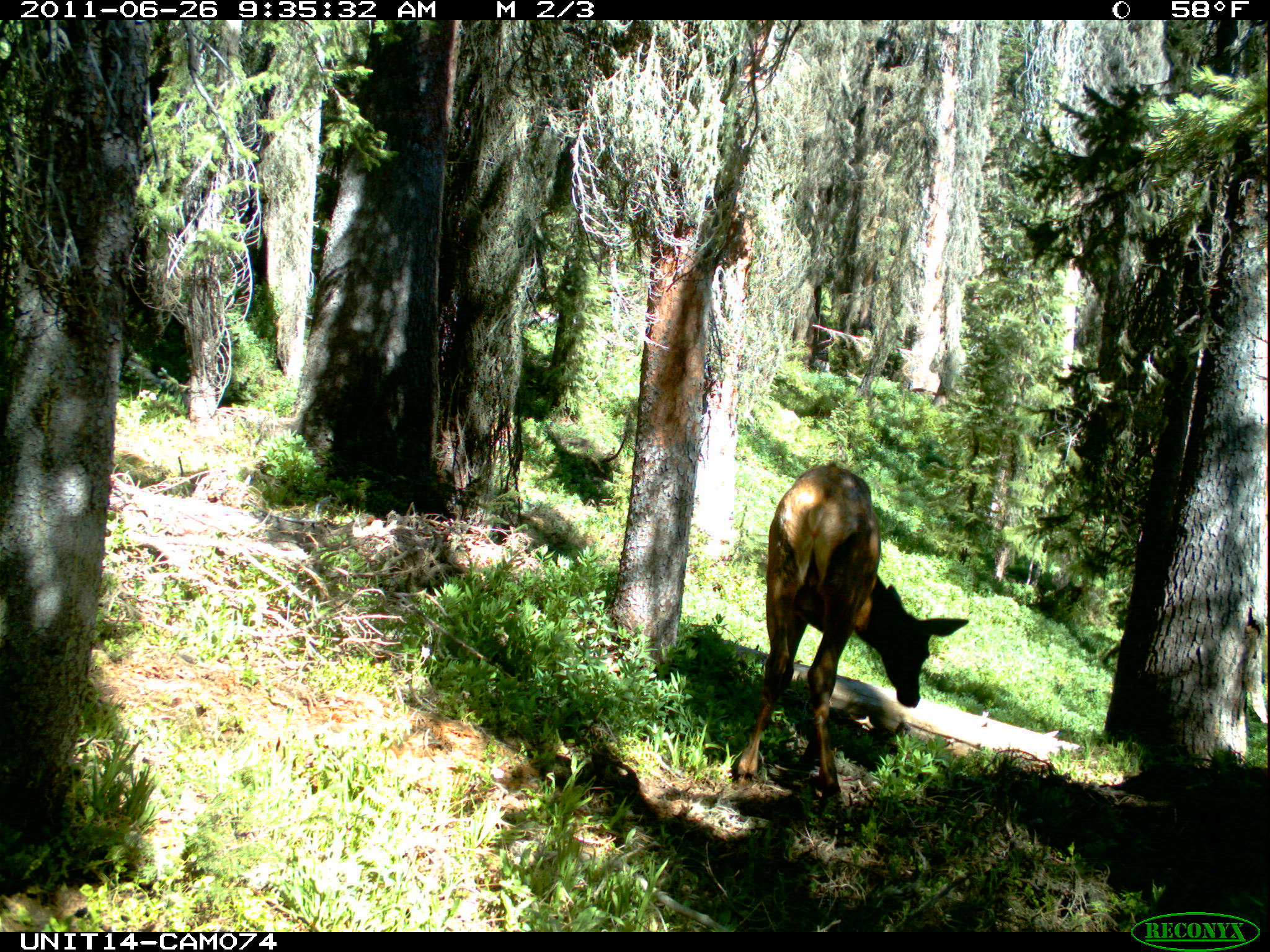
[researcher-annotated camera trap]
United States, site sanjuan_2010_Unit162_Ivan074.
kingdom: Animalia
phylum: Chordata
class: Mammalia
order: Artiodactyla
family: Cervidae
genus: Cervus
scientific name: Cervus elaphus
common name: red deer